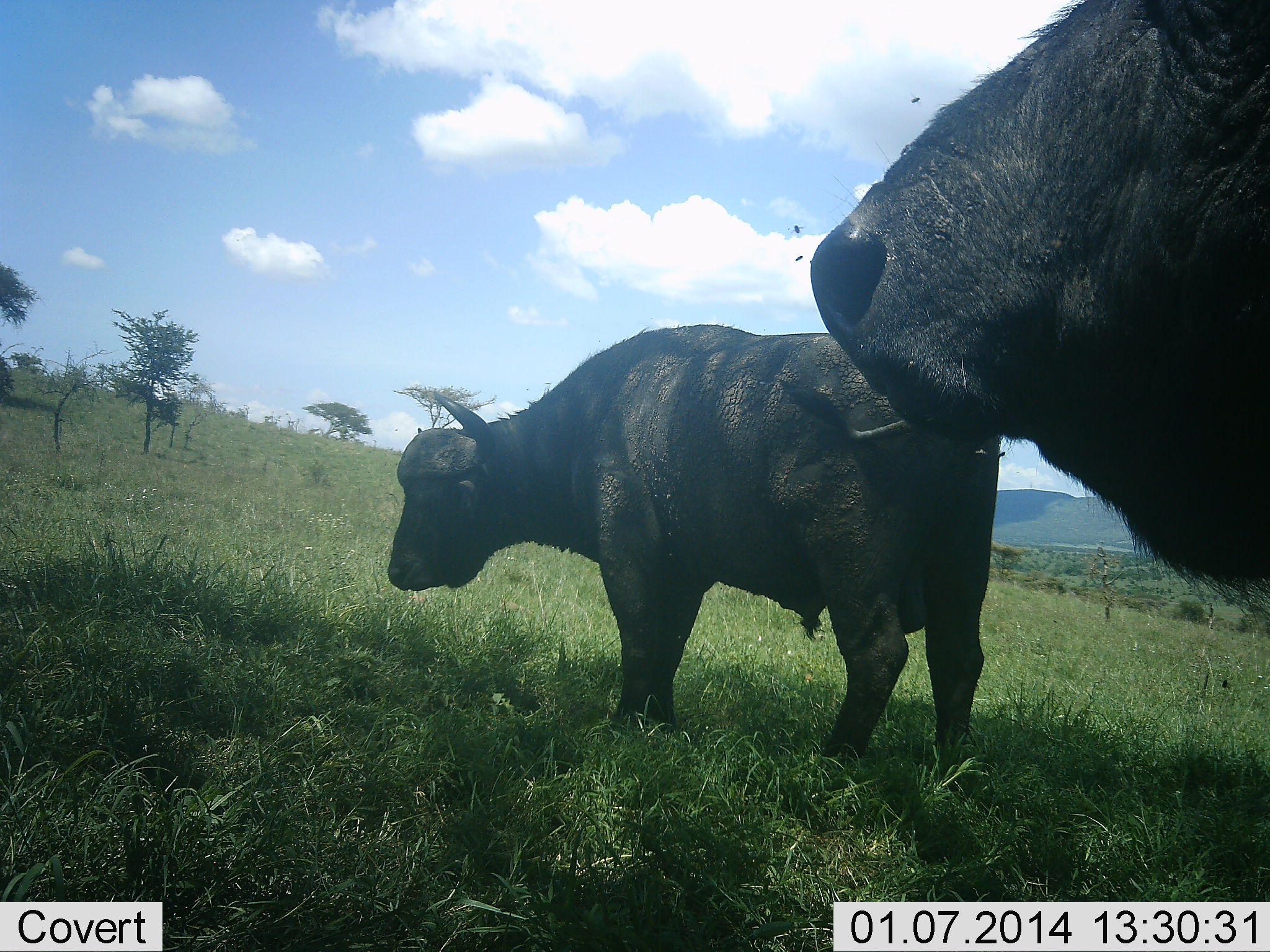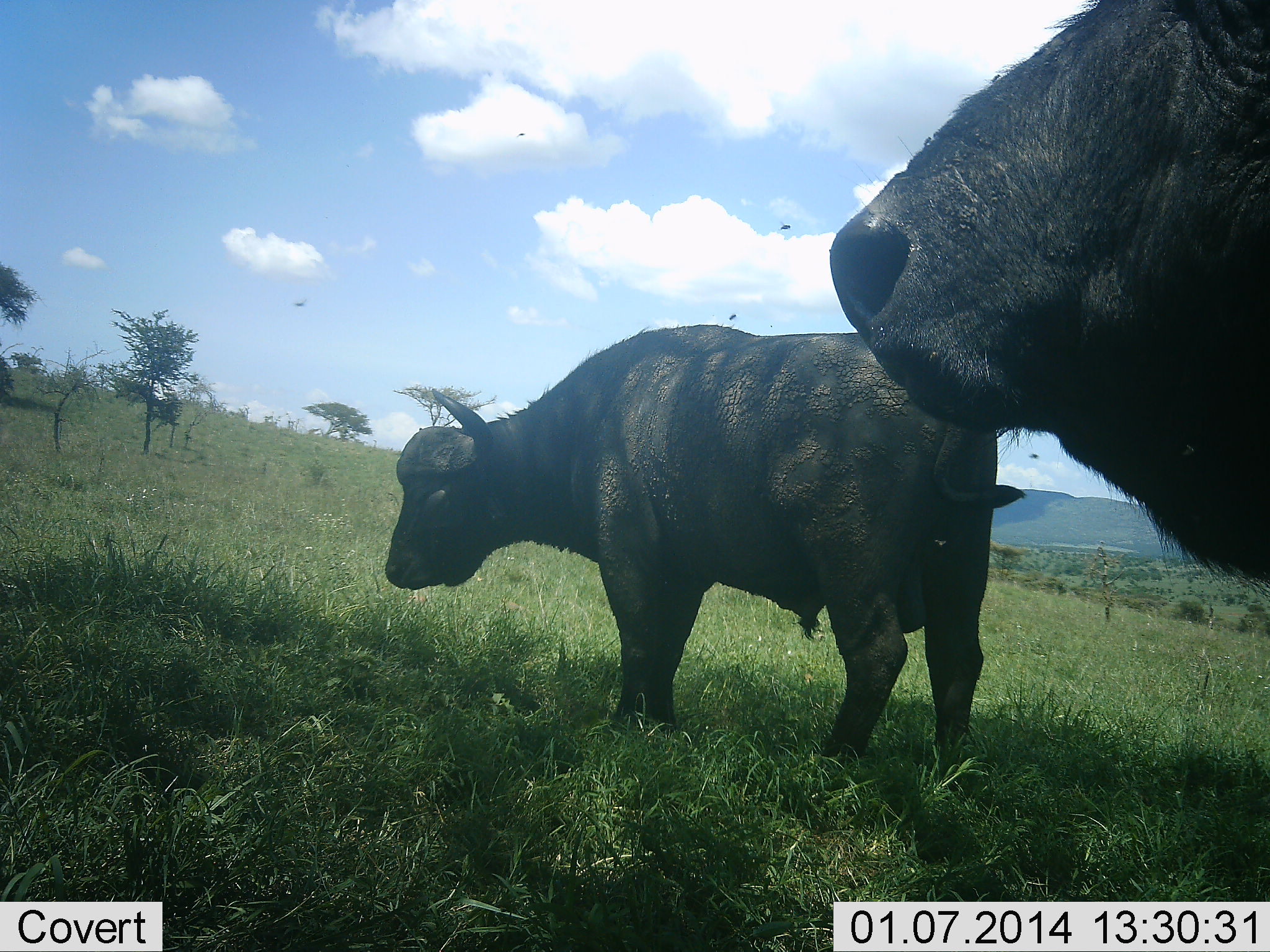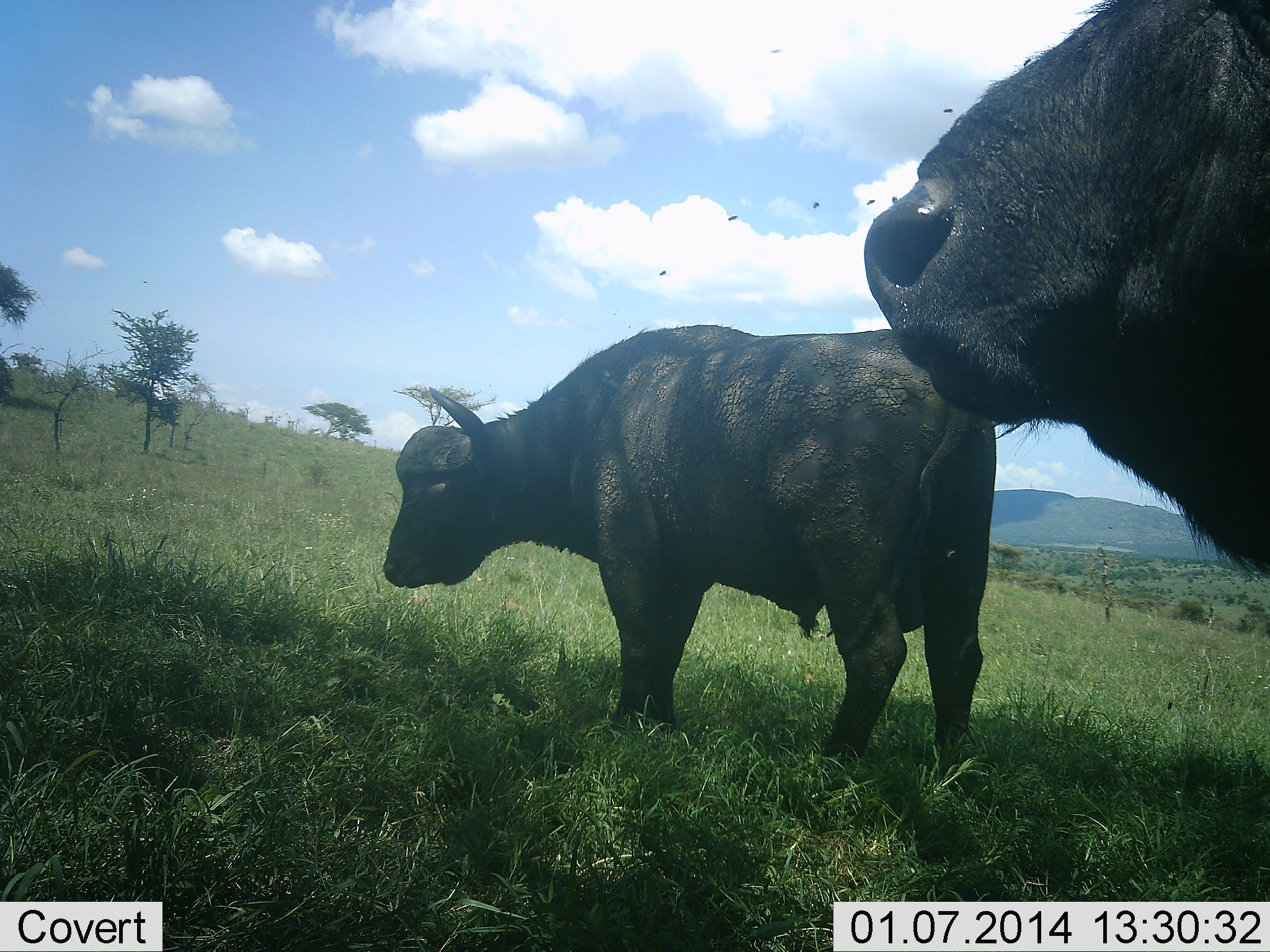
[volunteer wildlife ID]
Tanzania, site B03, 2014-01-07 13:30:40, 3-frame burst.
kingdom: Animalia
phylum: Chordata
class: Mammalia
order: Artiodactyla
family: Bovidae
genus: Syncerus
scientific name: Syncerus caffer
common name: cape buffalo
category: buffalo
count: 2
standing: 92%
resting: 0%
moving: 8%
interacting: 8%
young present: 0%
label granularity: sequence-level